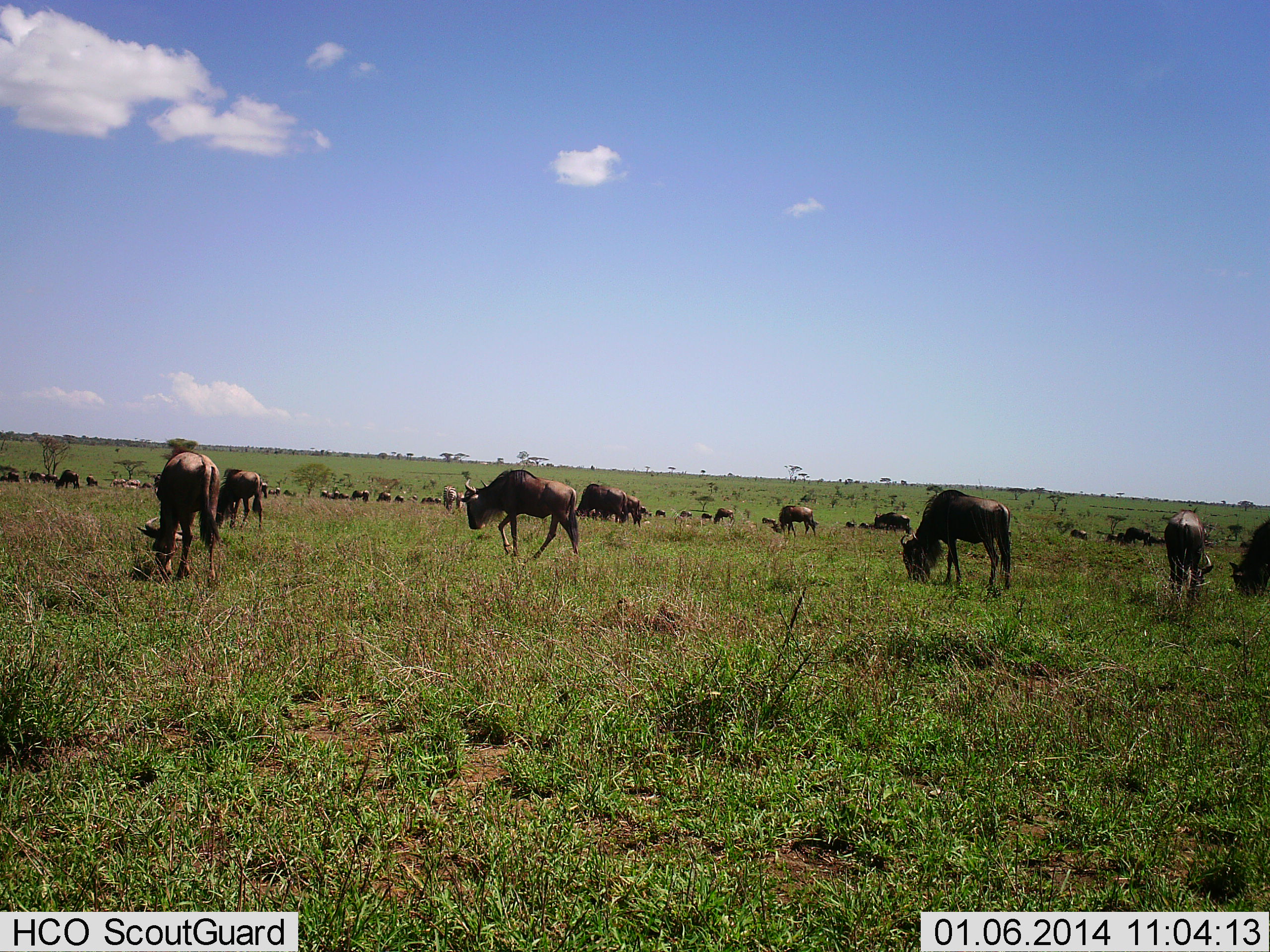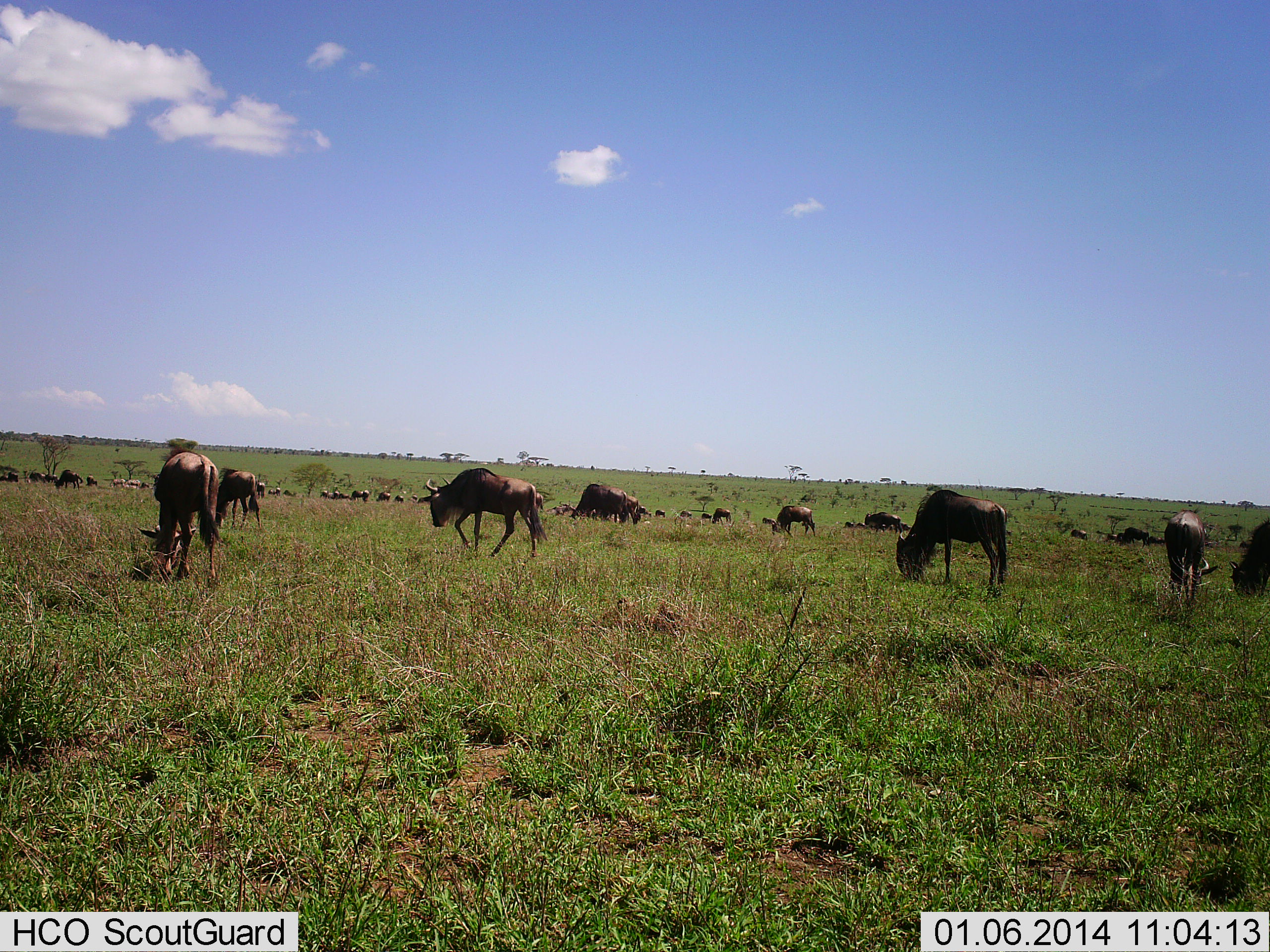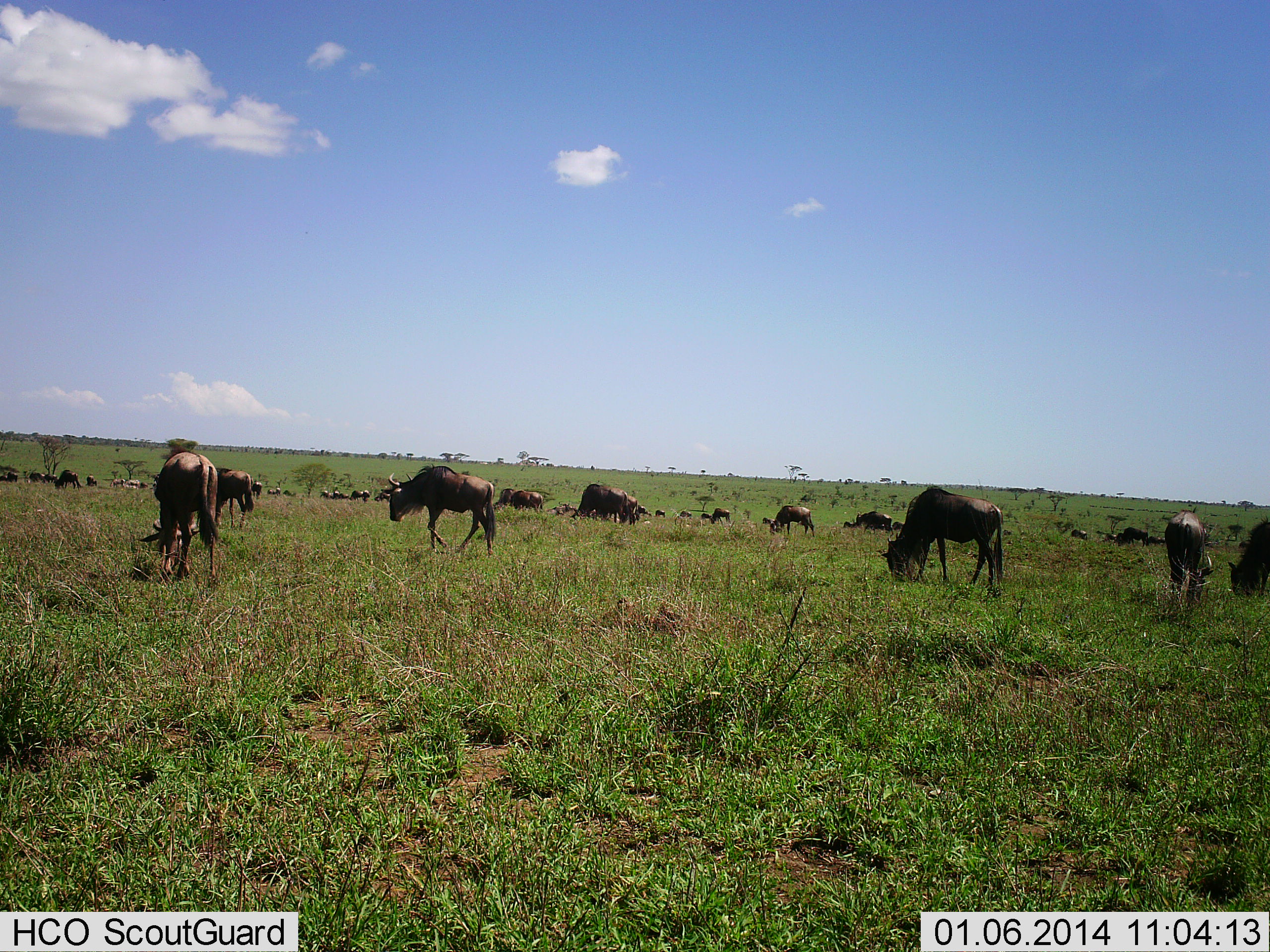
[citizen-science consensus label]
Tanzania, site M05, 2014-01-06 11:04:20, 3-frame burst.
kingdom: Animalia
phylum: Chordata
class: Mammalia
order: Artiodactyla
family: Bovidae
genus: Connochaetes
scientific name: Connochaetes taurinus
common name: blue wildebeest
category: wildebeest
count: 11-50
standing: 10%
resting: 10%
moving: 30%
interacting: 10%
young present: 0%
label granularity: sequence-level